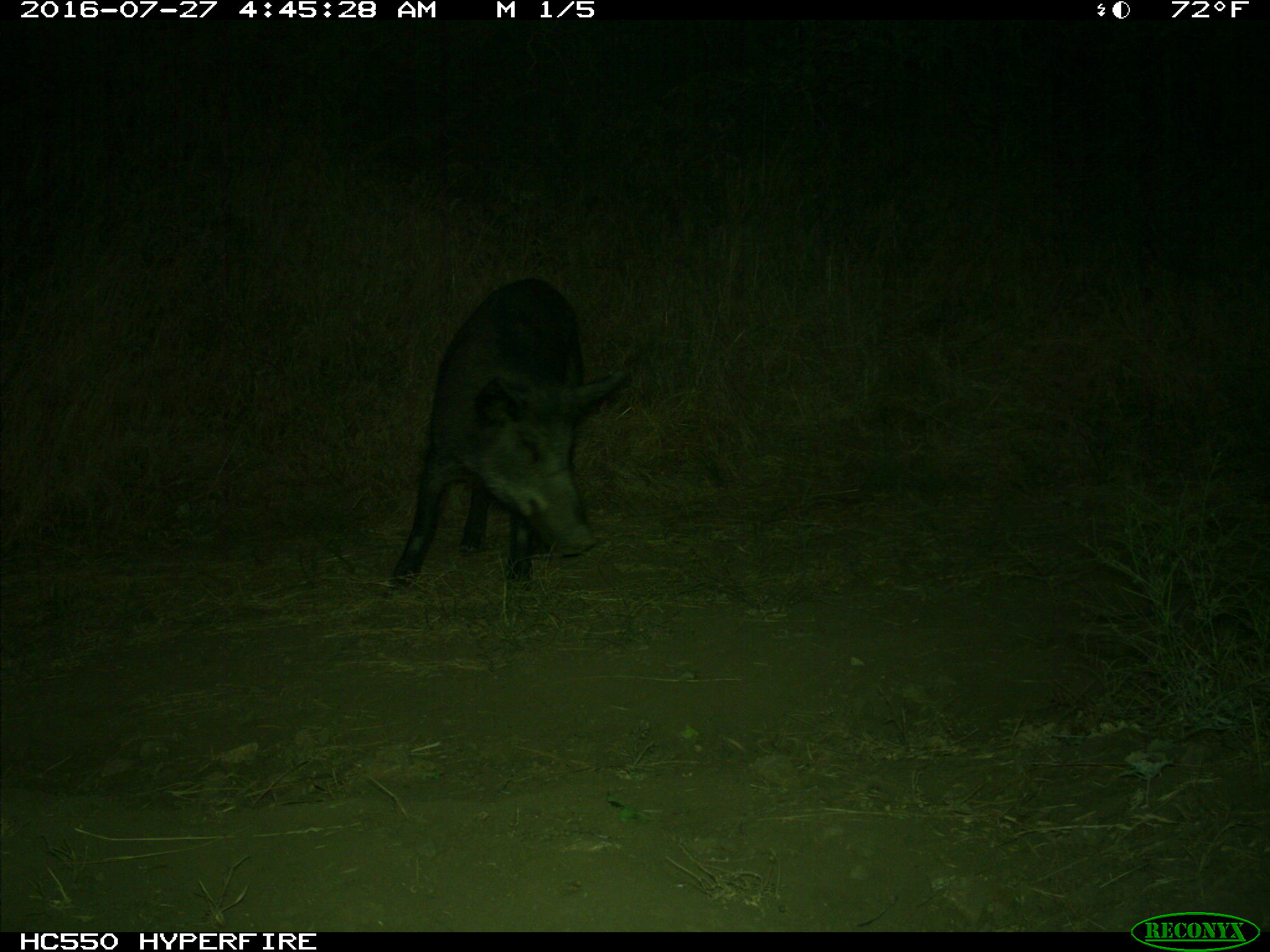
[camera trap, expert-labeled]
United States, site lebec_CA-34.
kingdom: Animalia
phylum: Chordata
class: Mammalia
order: Artiodactyla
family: Suidae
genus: Sus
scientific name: Sus scrofa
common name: wild boar